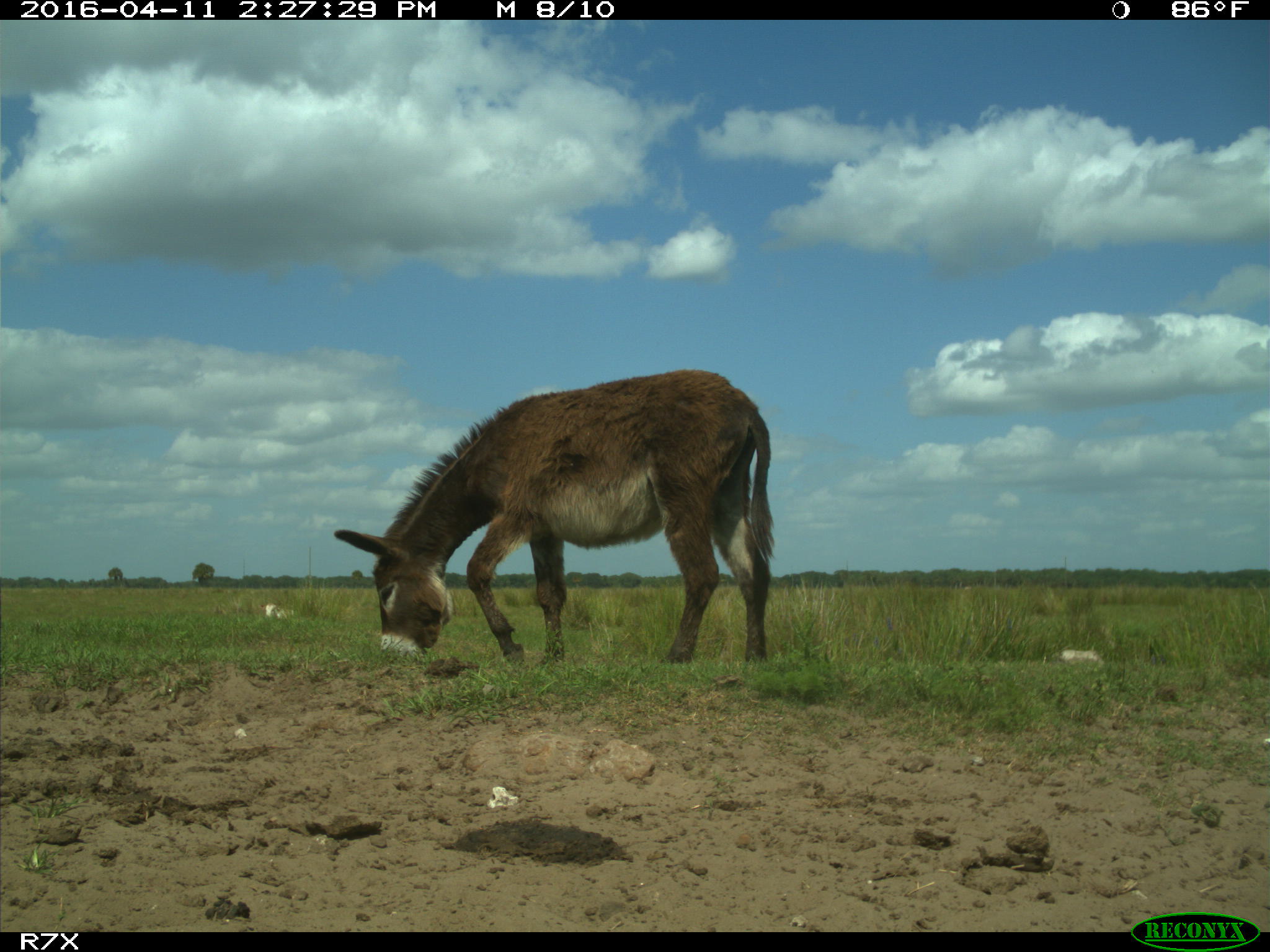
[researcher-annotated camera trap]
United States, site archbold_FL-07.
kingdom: Animalia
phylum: Chordata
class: Mammalia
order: Artiodactyla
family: Bovidae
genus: Bos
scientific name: Bos taurus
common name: domestic cow